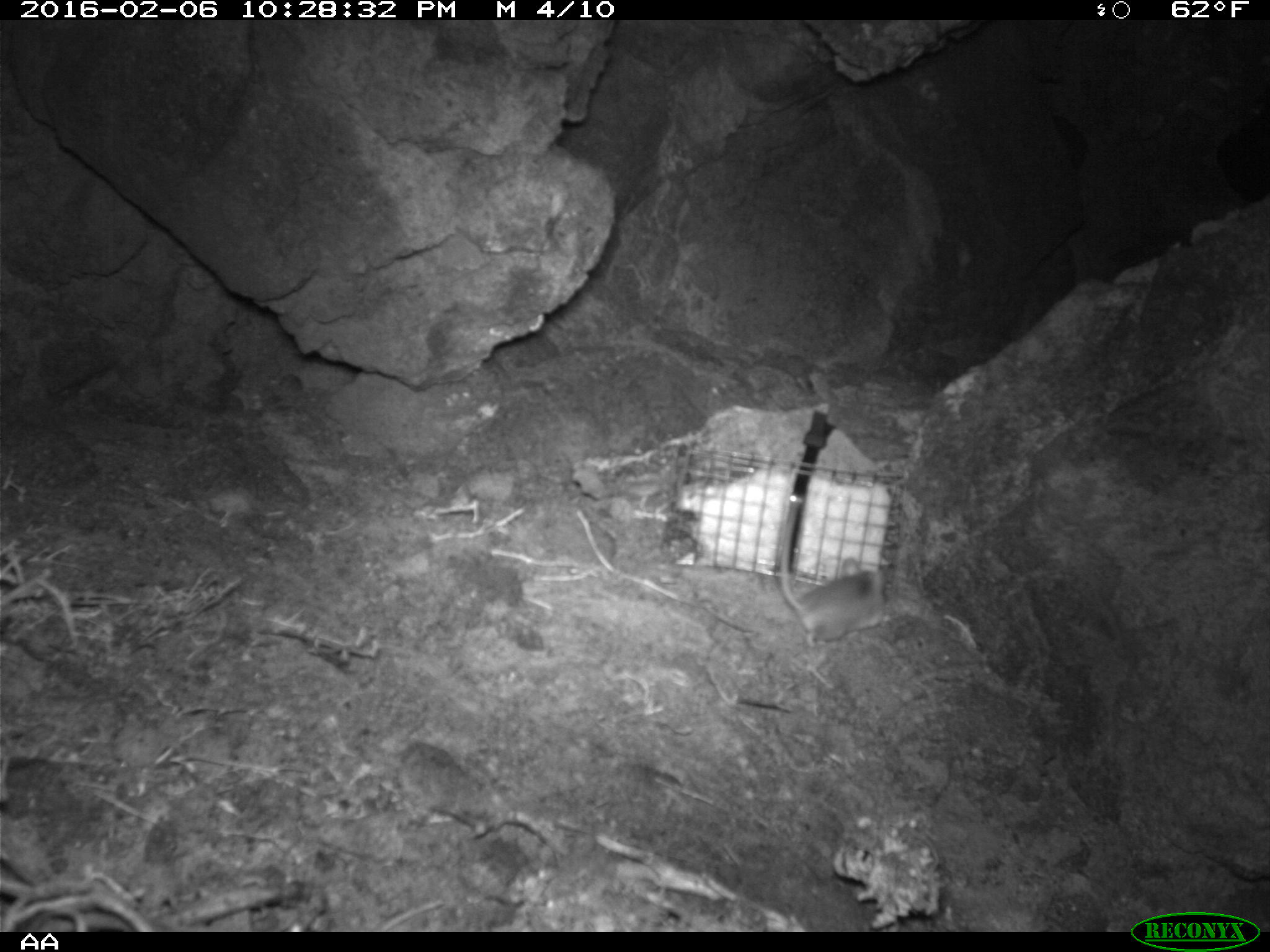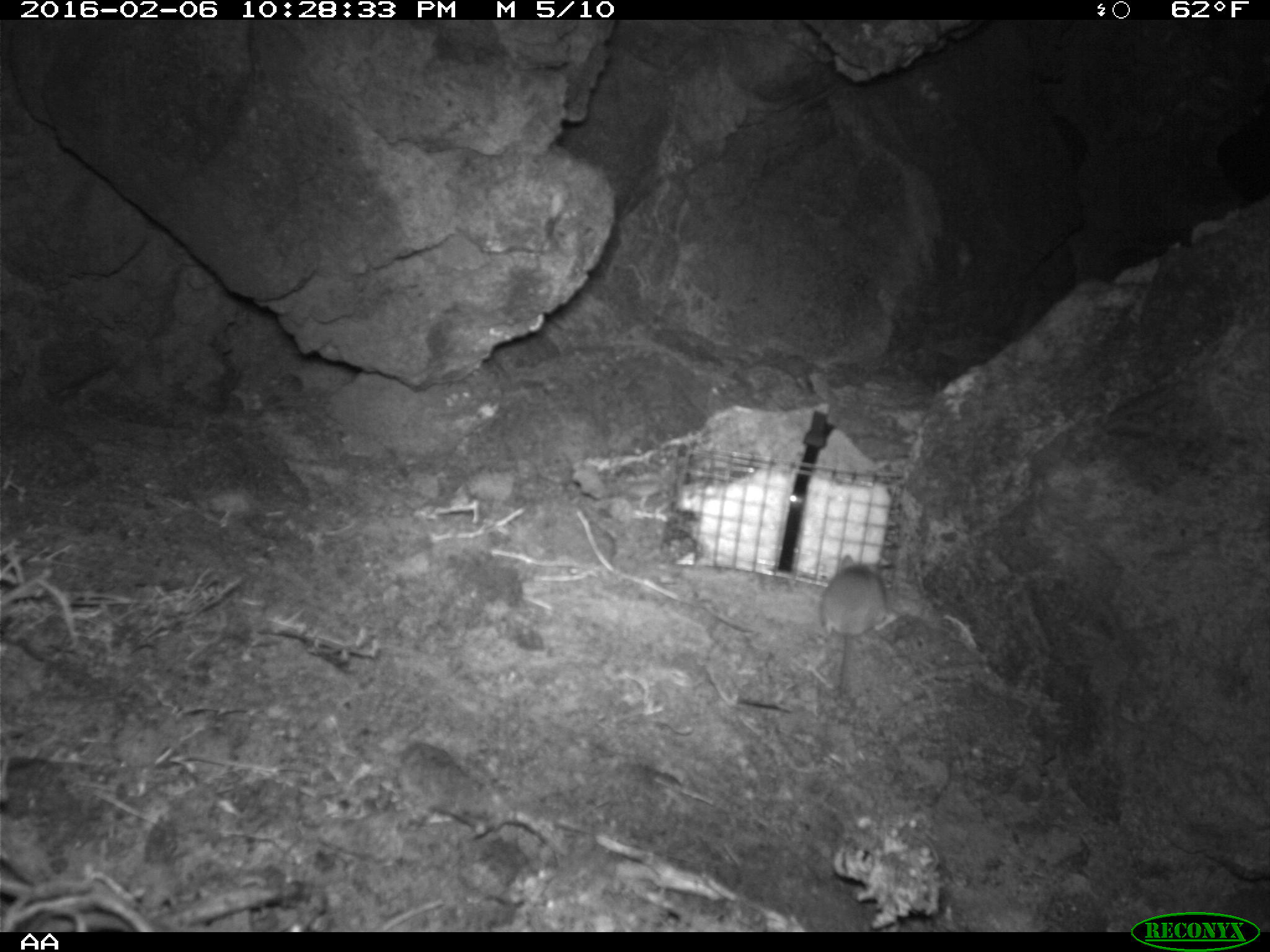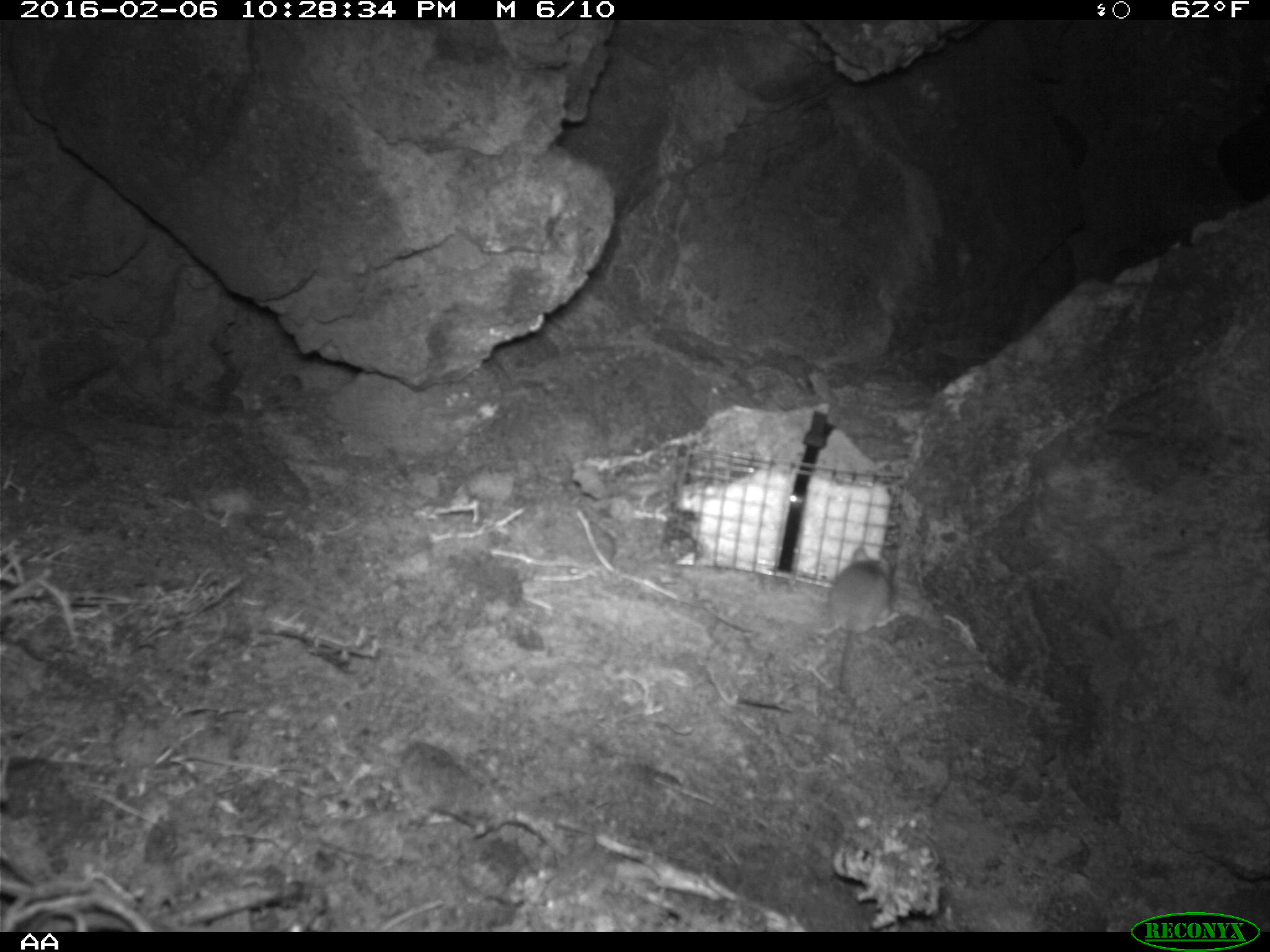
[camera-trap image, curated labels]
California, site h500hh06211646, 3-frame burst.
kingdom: Animalia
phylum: Chordata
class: Mammalia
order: Rodentia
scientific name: Rodentia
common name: rodent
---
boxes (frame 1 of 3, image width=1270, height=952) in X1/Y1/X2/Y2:
rodent: 782/495/884/648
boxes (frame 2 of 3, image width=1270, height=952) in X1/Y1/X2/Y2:
rodent: 819/554/889/702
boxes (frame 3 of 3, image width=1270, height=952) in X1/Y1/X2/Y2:
rodent: 817/547/893/692